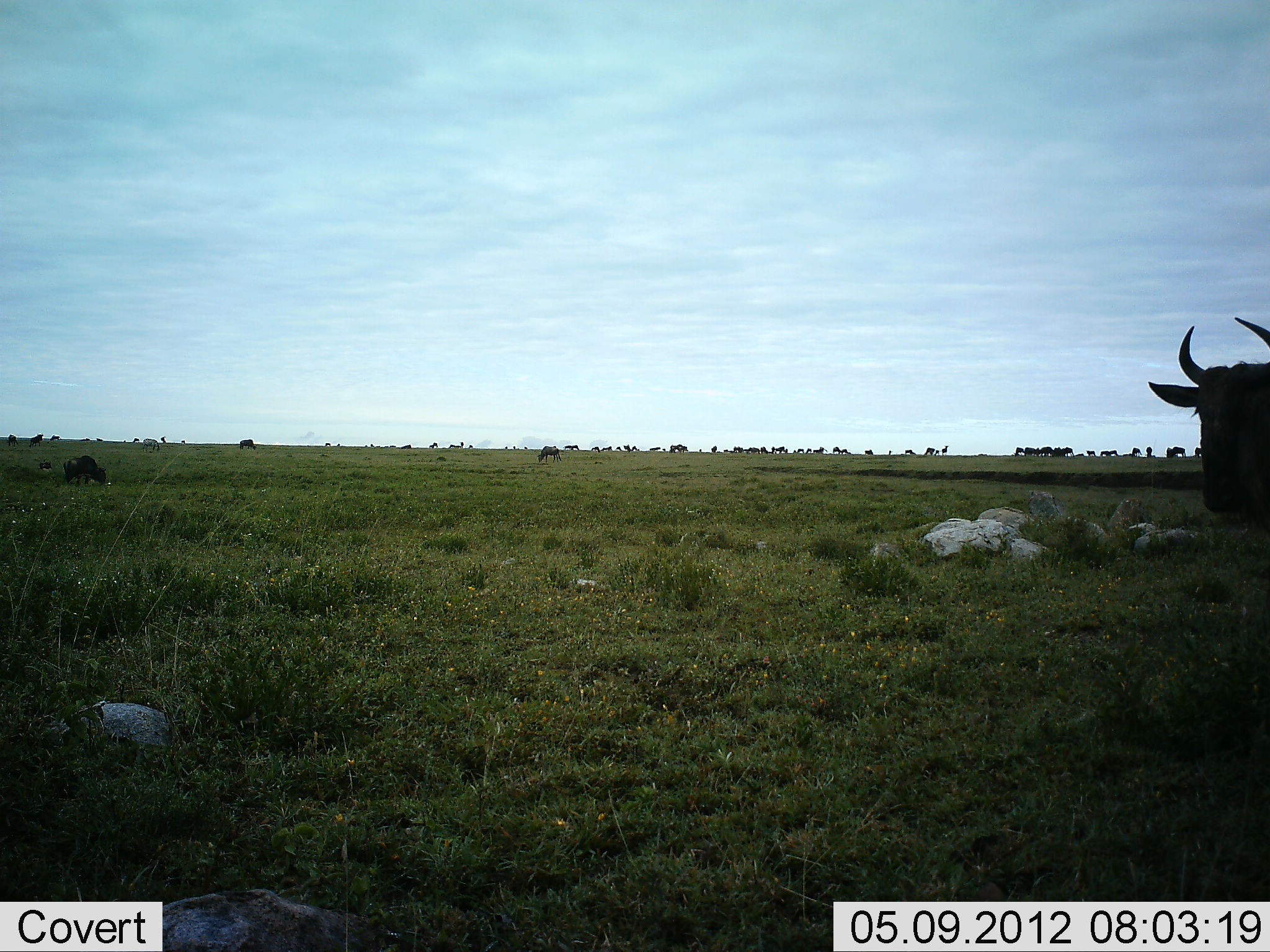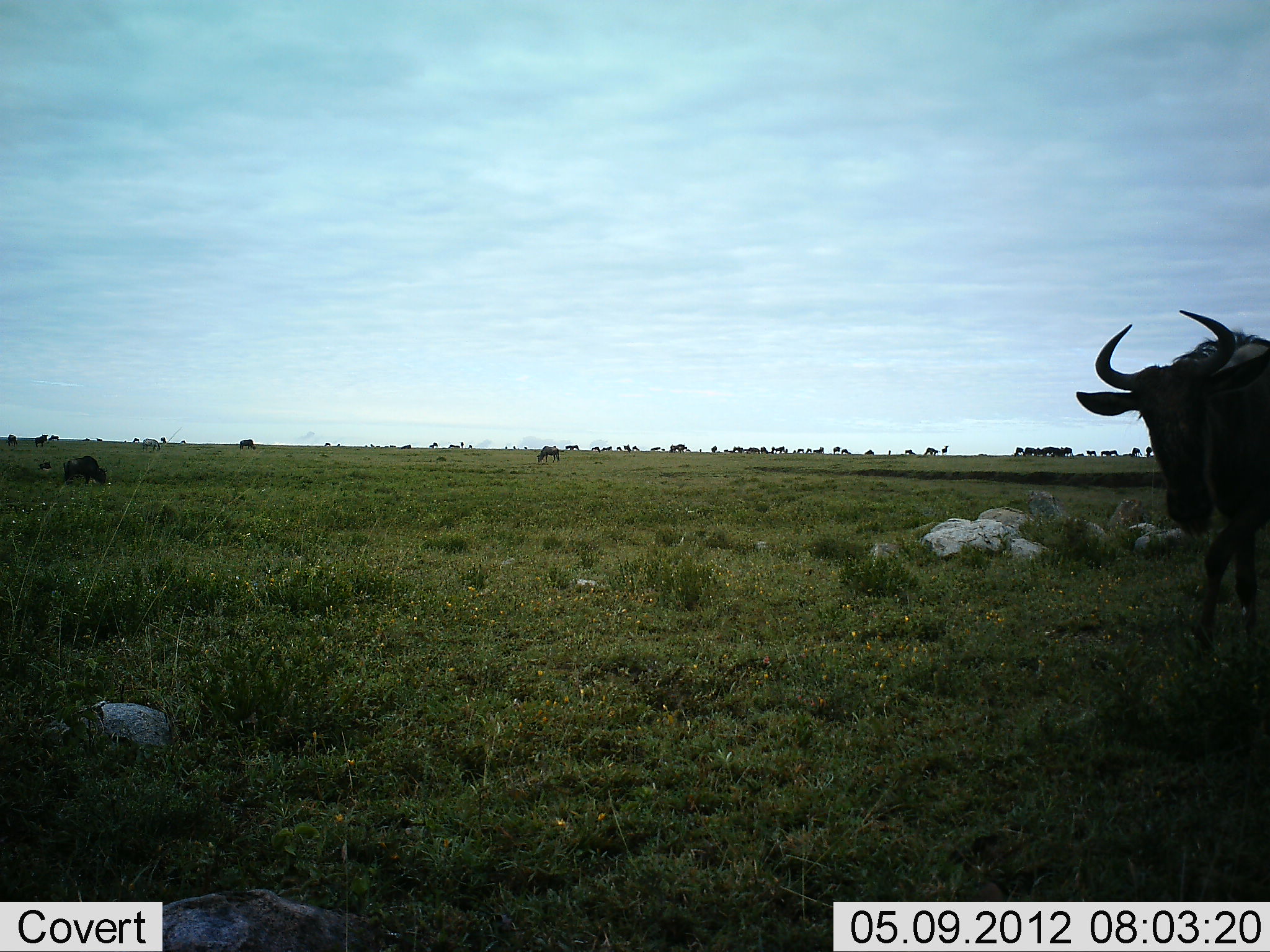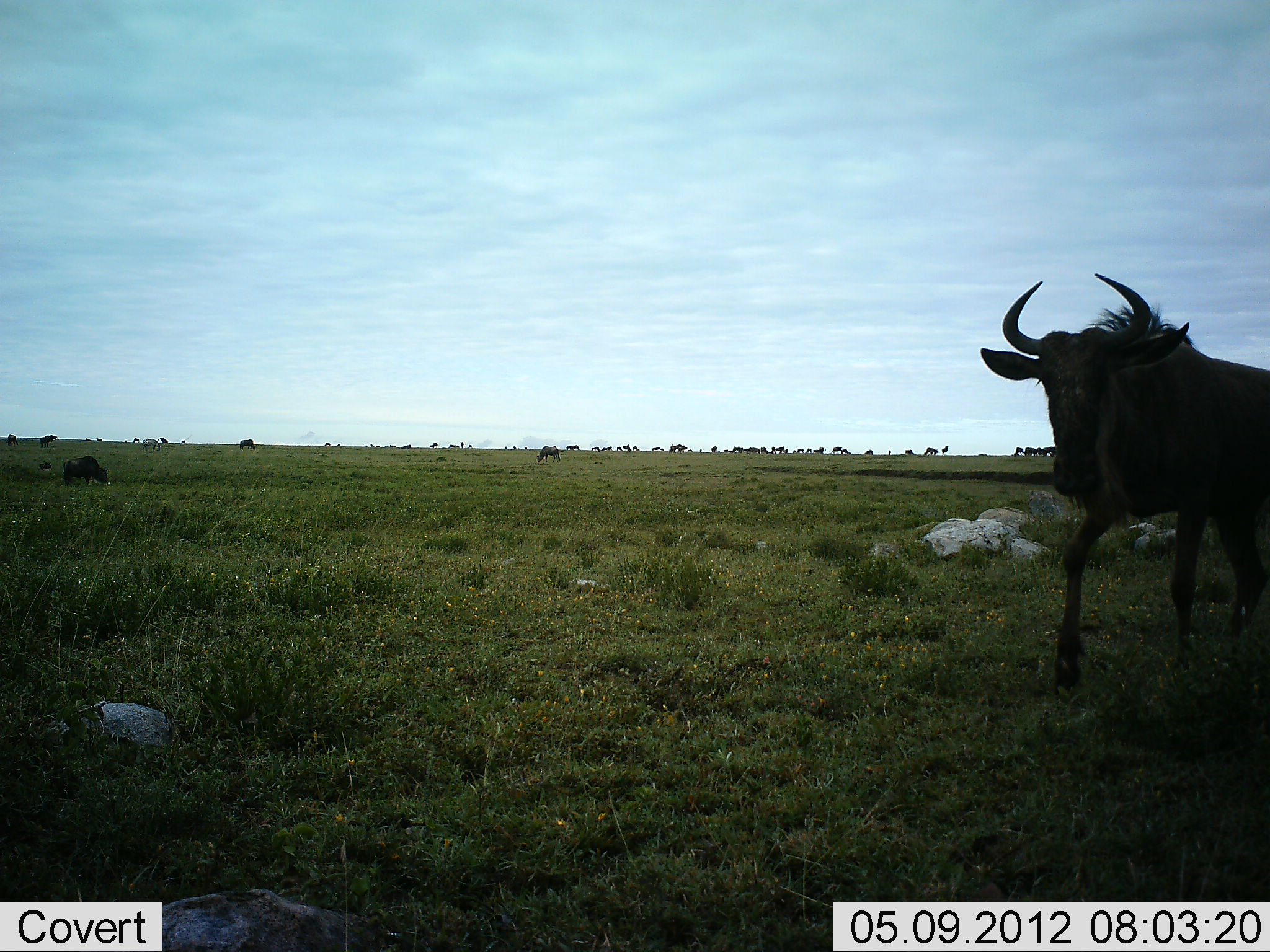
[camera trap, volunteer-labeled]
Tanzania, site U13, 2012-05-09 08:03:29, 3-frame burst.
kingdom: Animalia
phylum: Chordata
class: Mammalia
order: Artiodactyla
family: Bovidae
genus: Connochaetes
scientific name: Connochaetes taurinus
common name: blue wildebeest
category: wildebeest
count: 11-50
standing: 60%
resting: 10%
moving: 90%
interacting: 10%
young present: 0%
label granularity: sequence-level